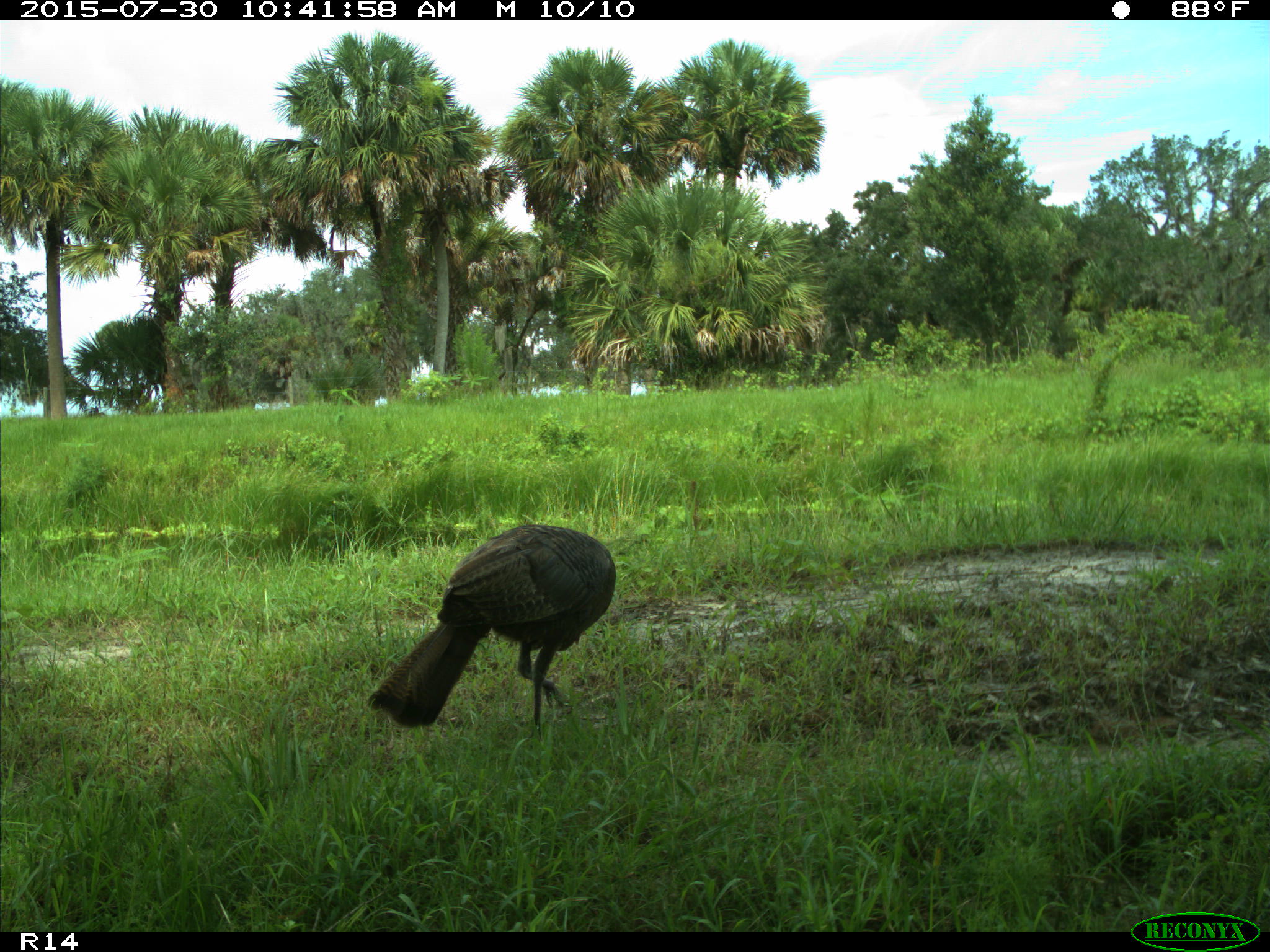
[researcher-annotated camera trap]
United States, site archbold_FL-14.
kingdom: Animalia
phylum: Chordata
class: Aves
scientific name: Aves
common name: birds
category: unidentified bird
Unidentified bird (birds) (Aves).